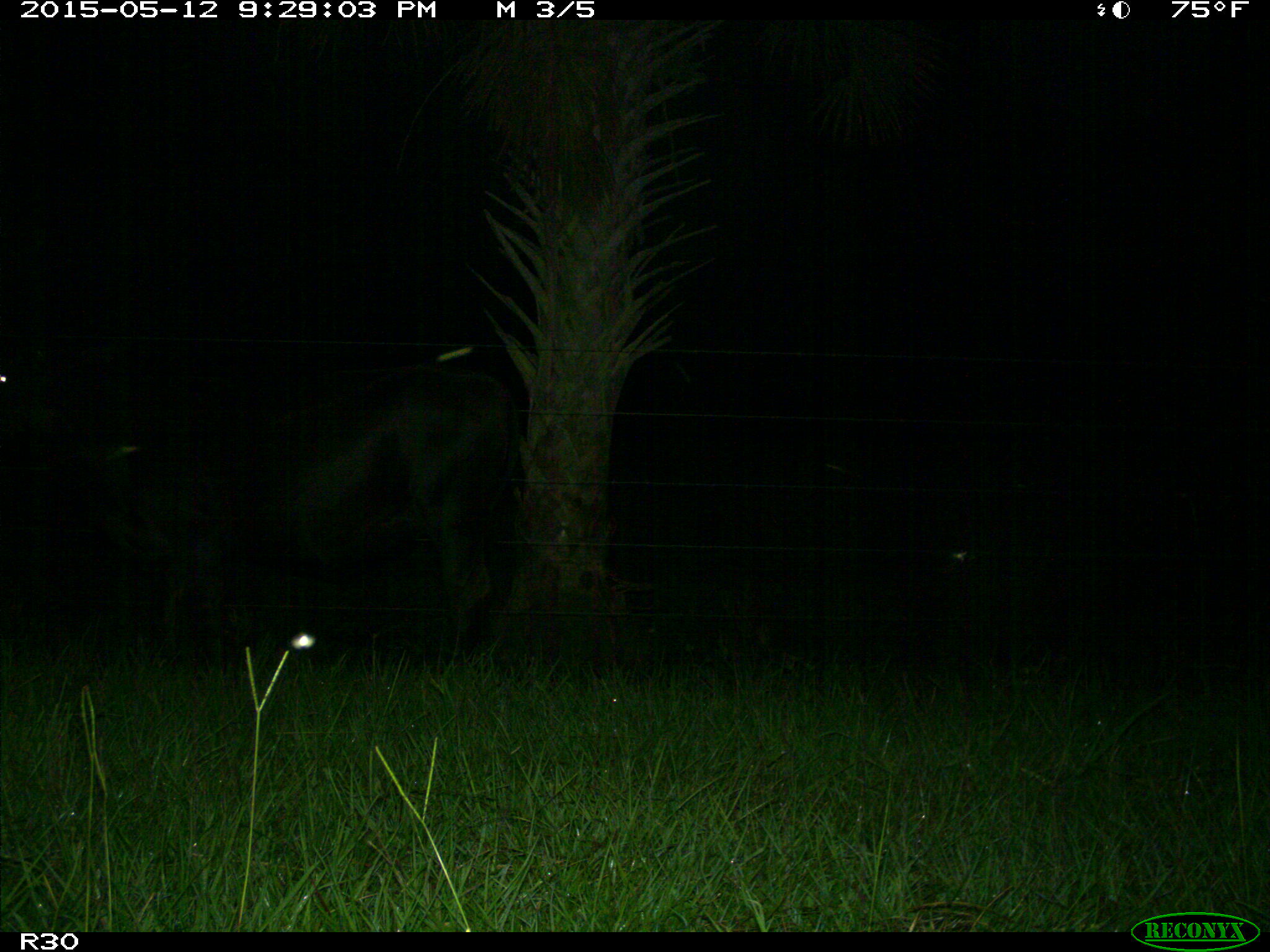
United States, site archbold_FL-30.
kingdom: Animalia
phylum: Chordata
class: Mammalia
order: Artiodactyla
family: Bovidae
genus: Bos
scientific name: Bos taurus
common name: domestic cow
Bos taurus (domestic cow).